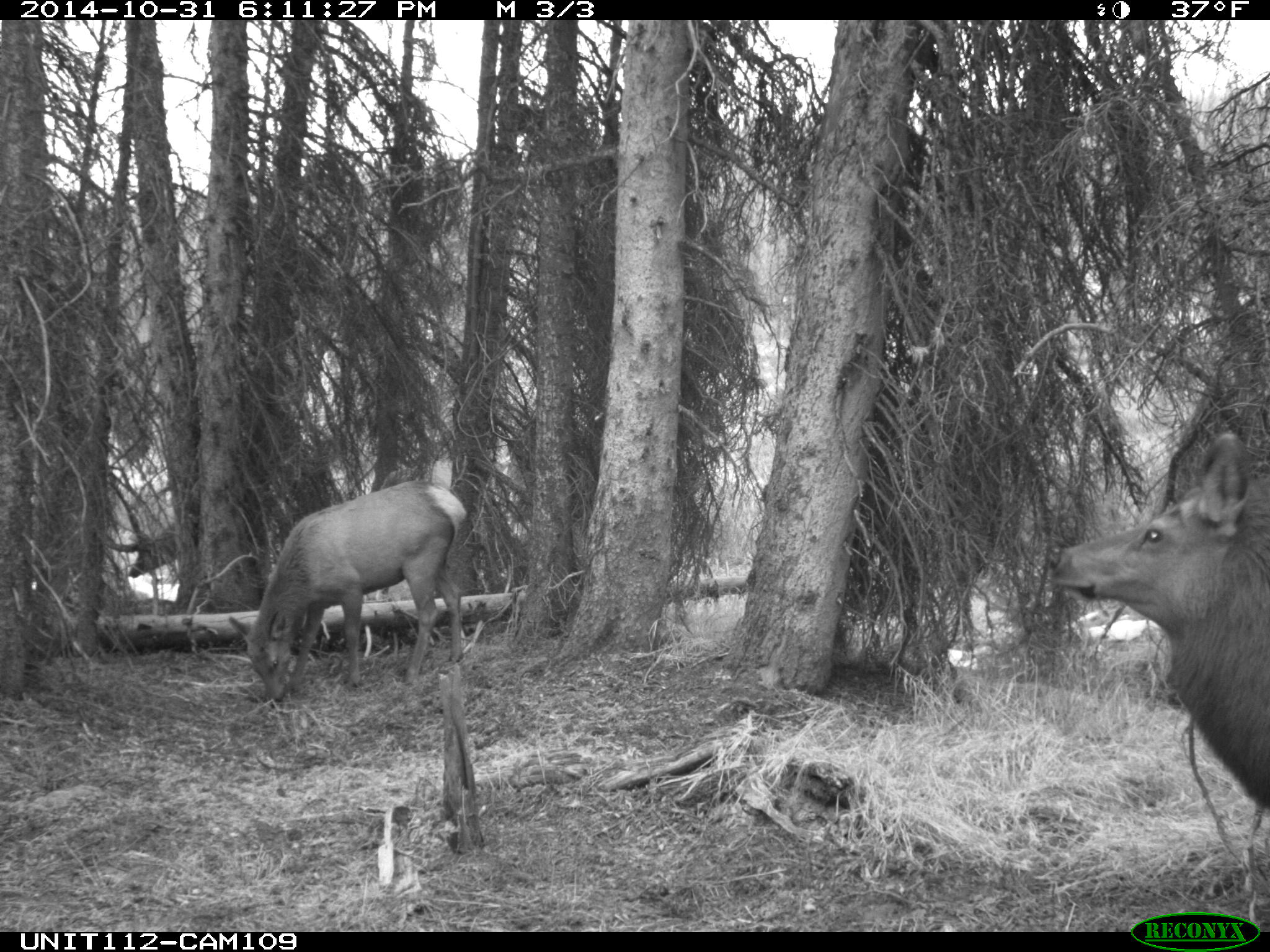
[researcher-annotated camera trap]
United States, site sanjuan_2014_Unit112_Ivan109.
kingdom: Animalia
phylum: Chordata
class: Mammalia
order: Artiodactyla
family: Cervidae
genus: Cervus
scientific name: Cervus elaphus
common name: red deer